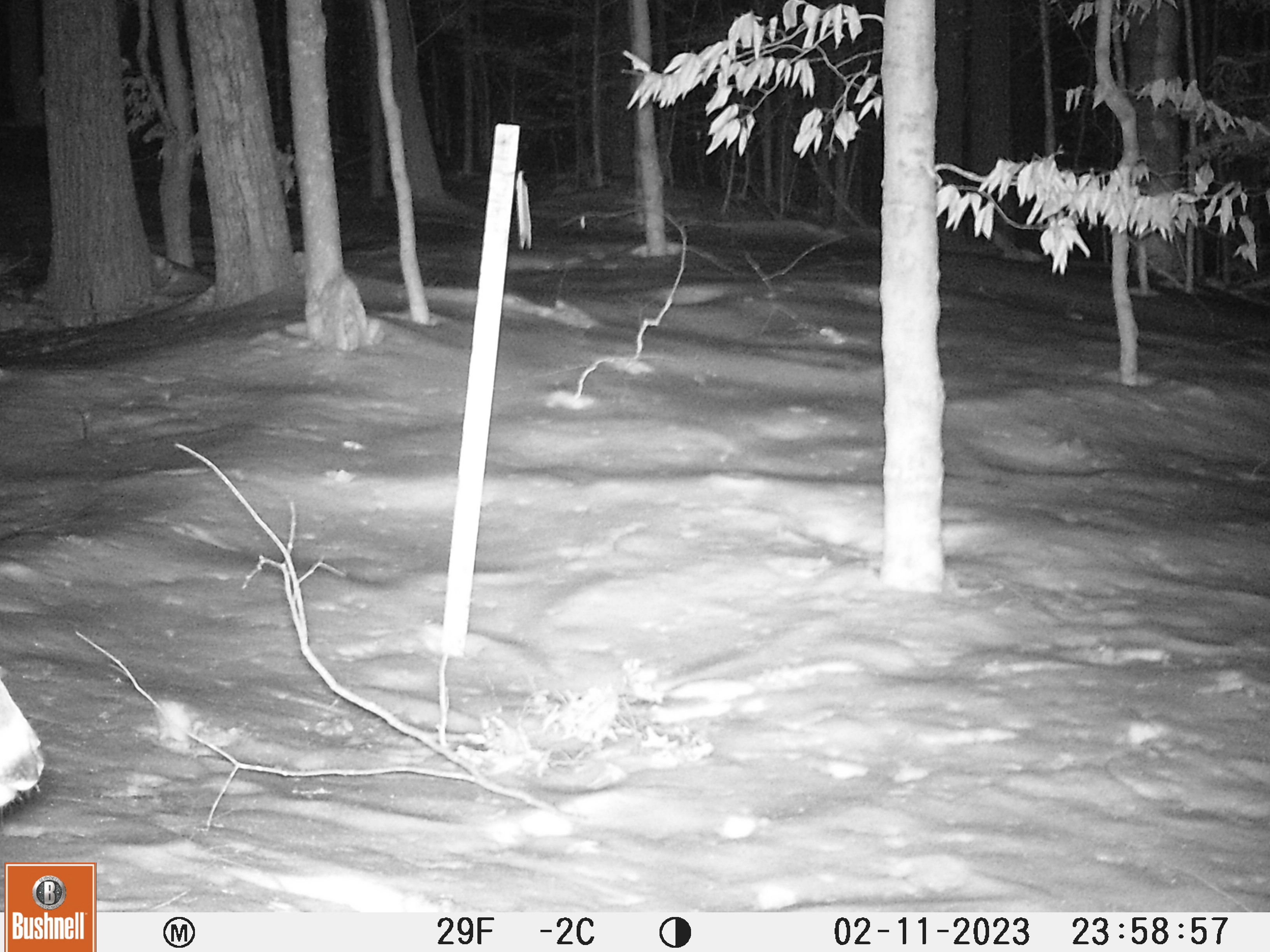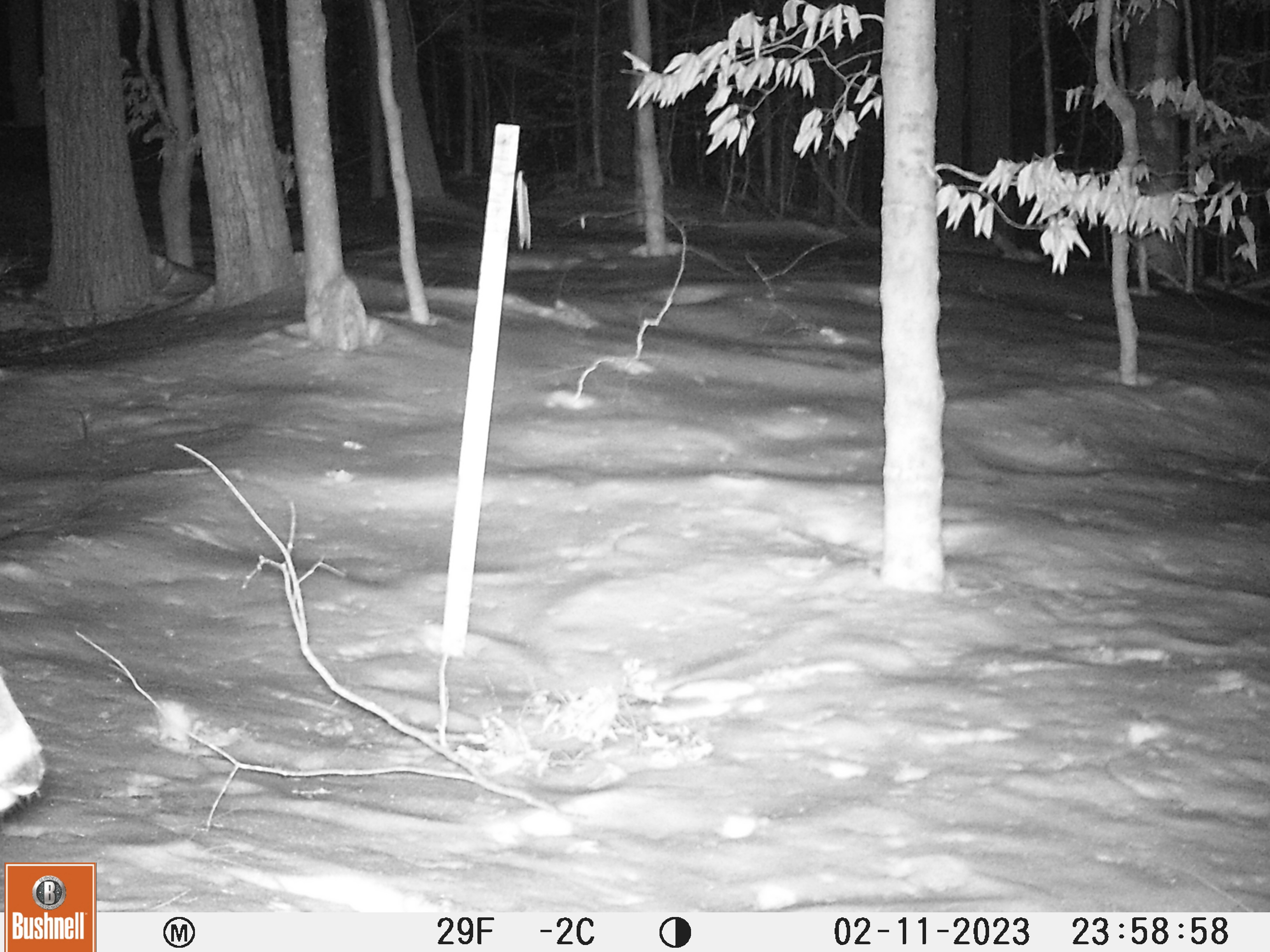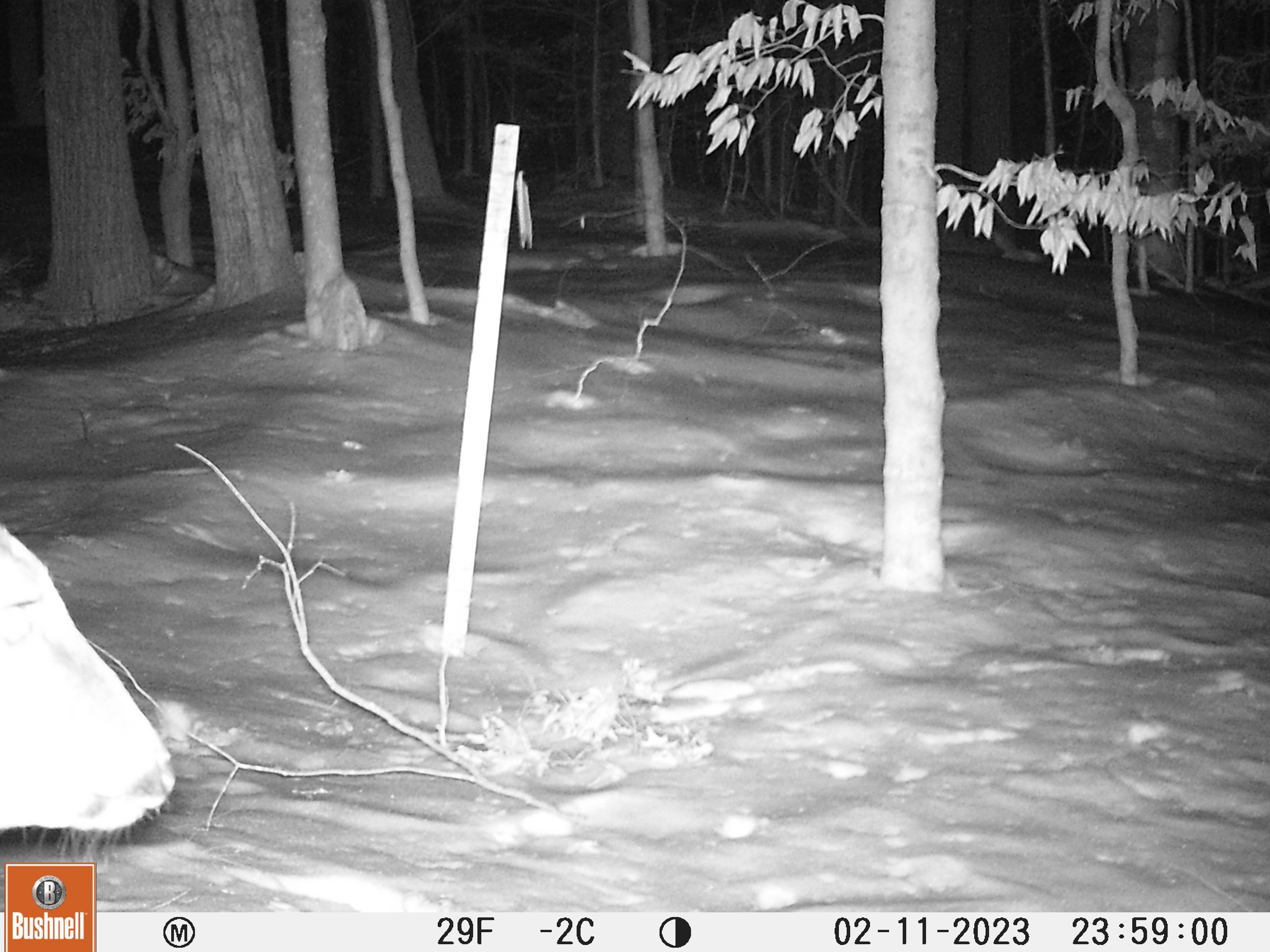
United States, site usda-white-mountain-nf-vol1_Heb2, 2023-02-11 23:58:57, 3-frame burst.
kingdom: Animalia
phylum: Chordata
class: Mammalia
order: Artiodactyla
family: Cervidae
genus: Odocoileus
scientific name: Odocoileus virginianus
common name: white-tailed deer